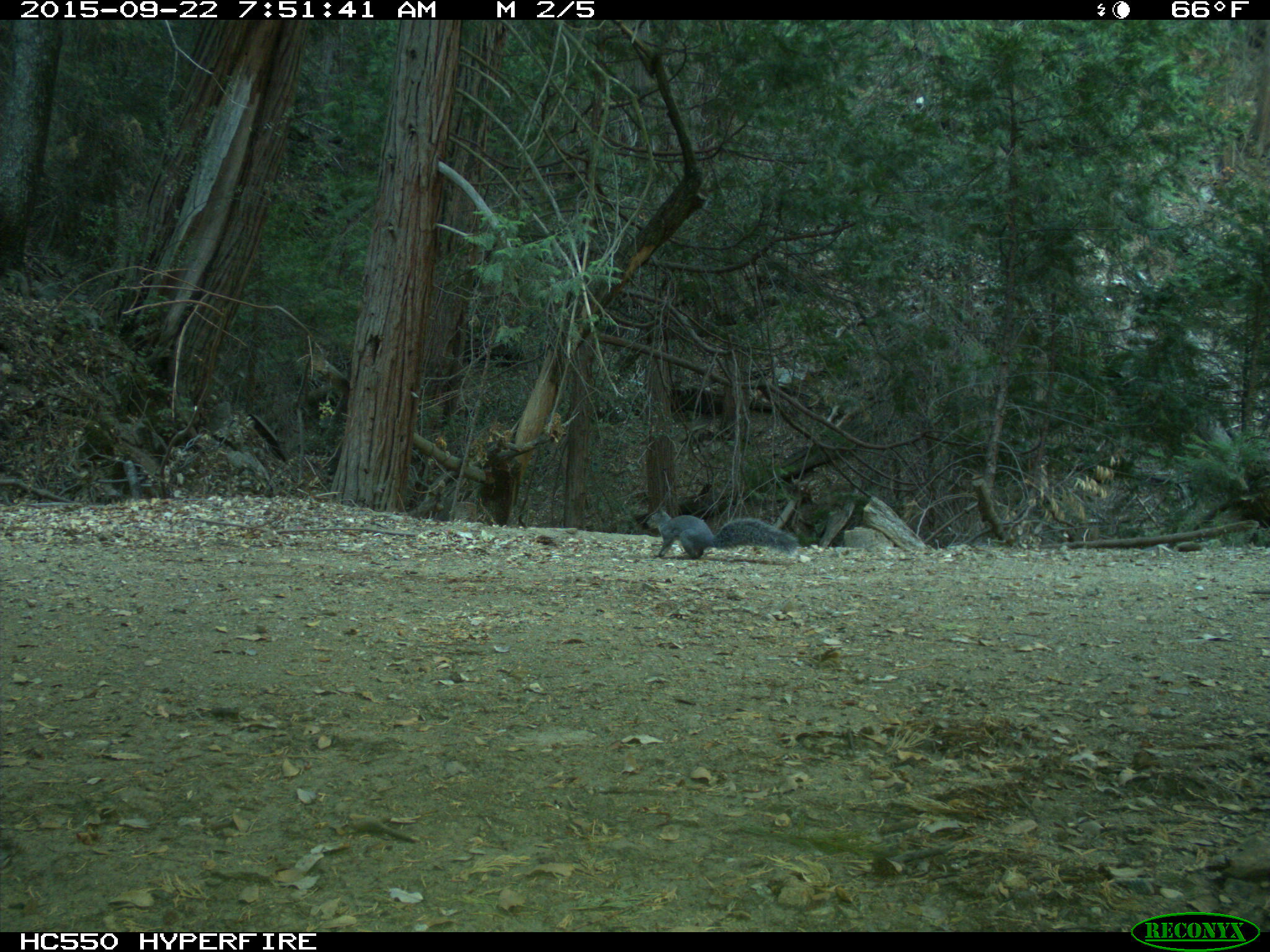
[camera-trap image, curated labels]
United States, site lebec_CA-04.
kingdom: Animalia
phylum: Chordata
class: Mammalia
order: Rodentia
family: Sciuridae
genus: Sciurus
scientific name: Sciurus carolinensis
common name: eastern gray squirrel